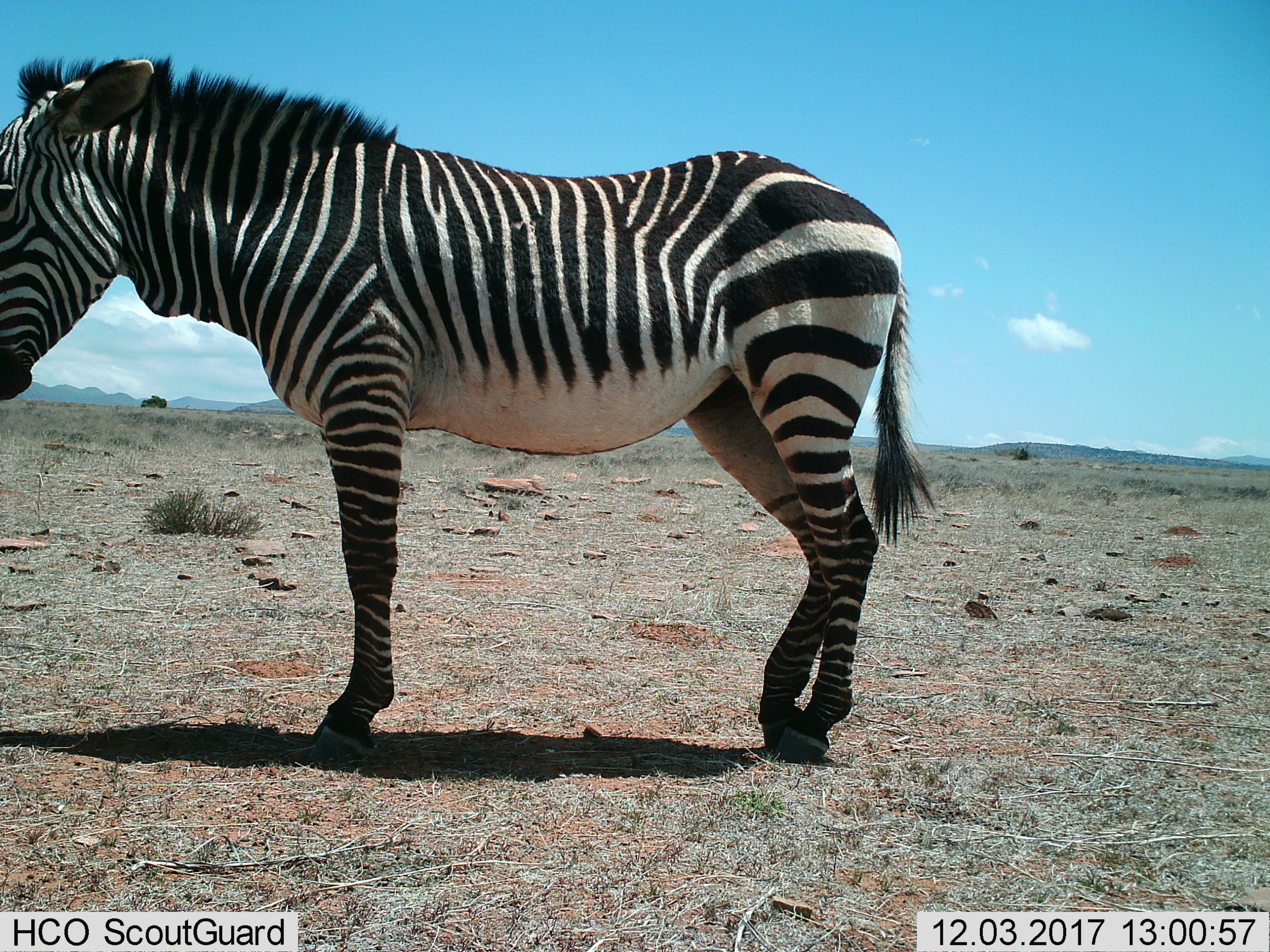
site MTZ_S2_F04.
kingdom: Animalia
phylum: Chordata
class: Mammalia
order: Perissodactyla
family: Equidae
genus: Equus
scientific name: Equus zebra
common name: mountain zebra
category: zebramountain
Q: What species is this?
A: Zebramountain (mountain zebra) (Equus zebra).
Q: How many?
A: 1.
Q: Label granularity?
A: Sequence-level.